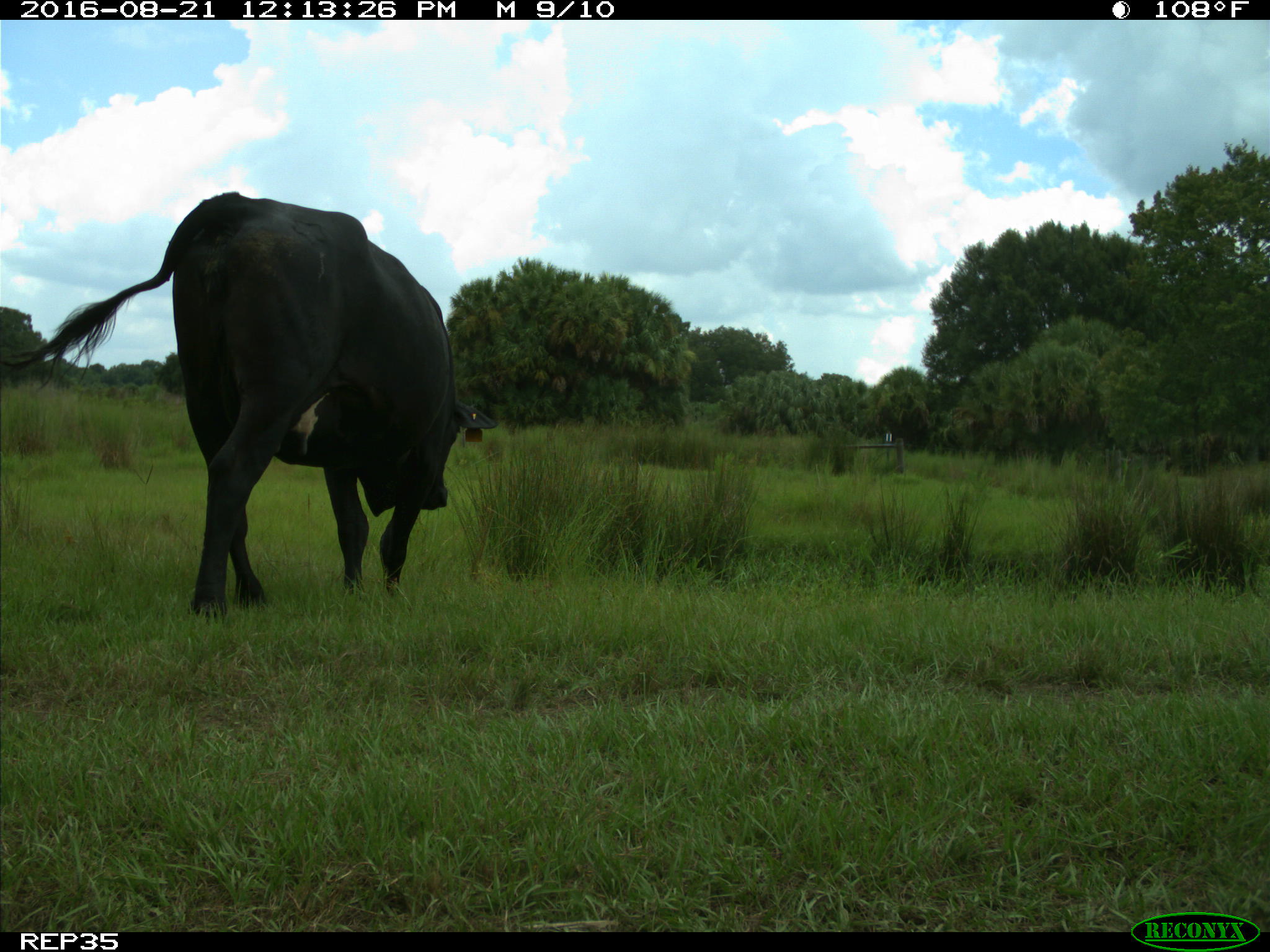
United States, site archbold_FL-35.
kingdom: Animalia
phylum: Chordata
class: Mammalia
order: Artiodactyla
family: Bovidae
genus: Bos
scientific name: Bos taurus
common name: domestic cow